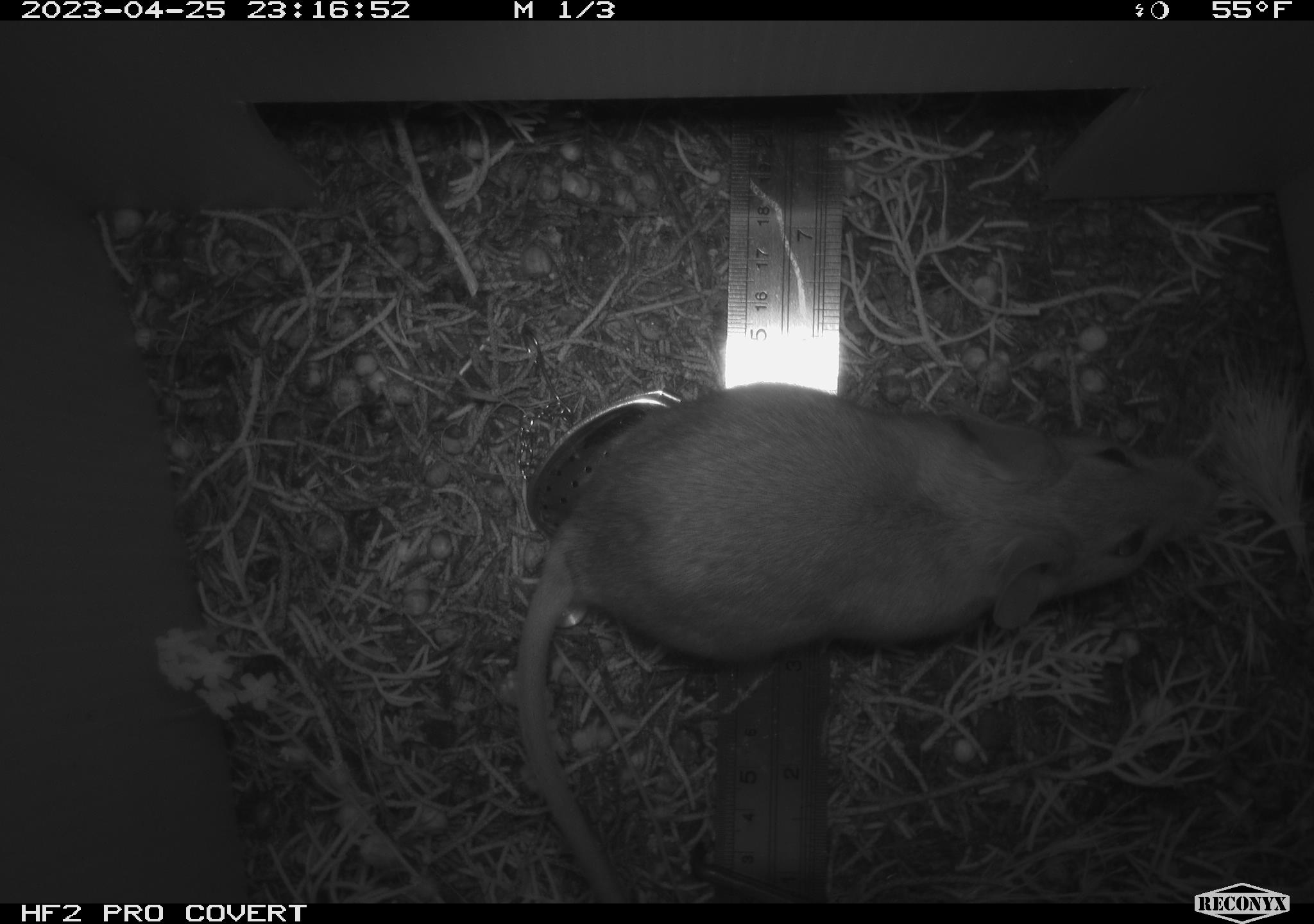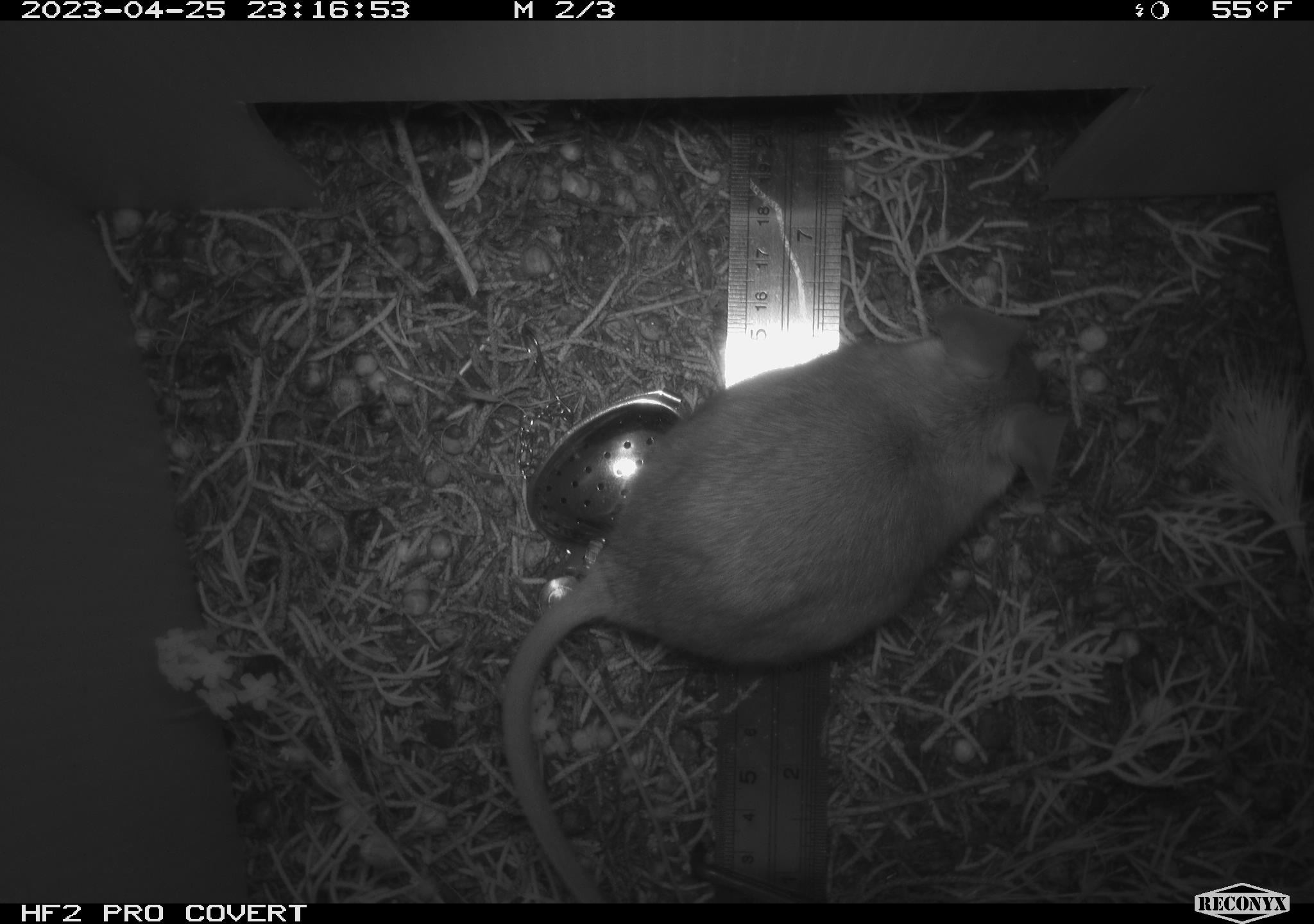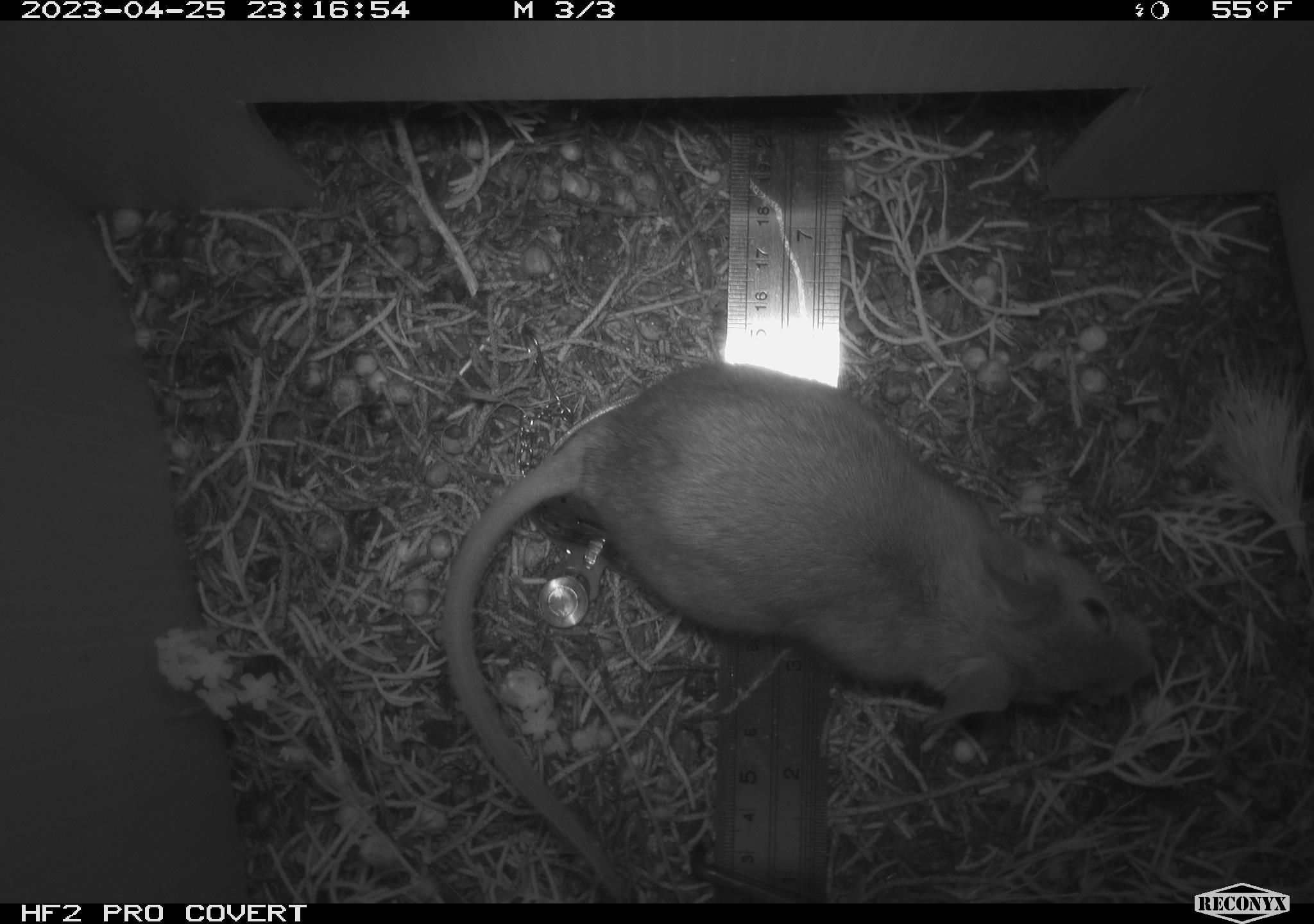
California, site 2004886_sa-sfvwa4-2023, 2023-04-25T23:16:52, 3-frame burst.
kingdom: Animalia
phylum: Chordata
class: Mammalia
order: Rodentia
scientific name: Rodentia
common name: mouse species